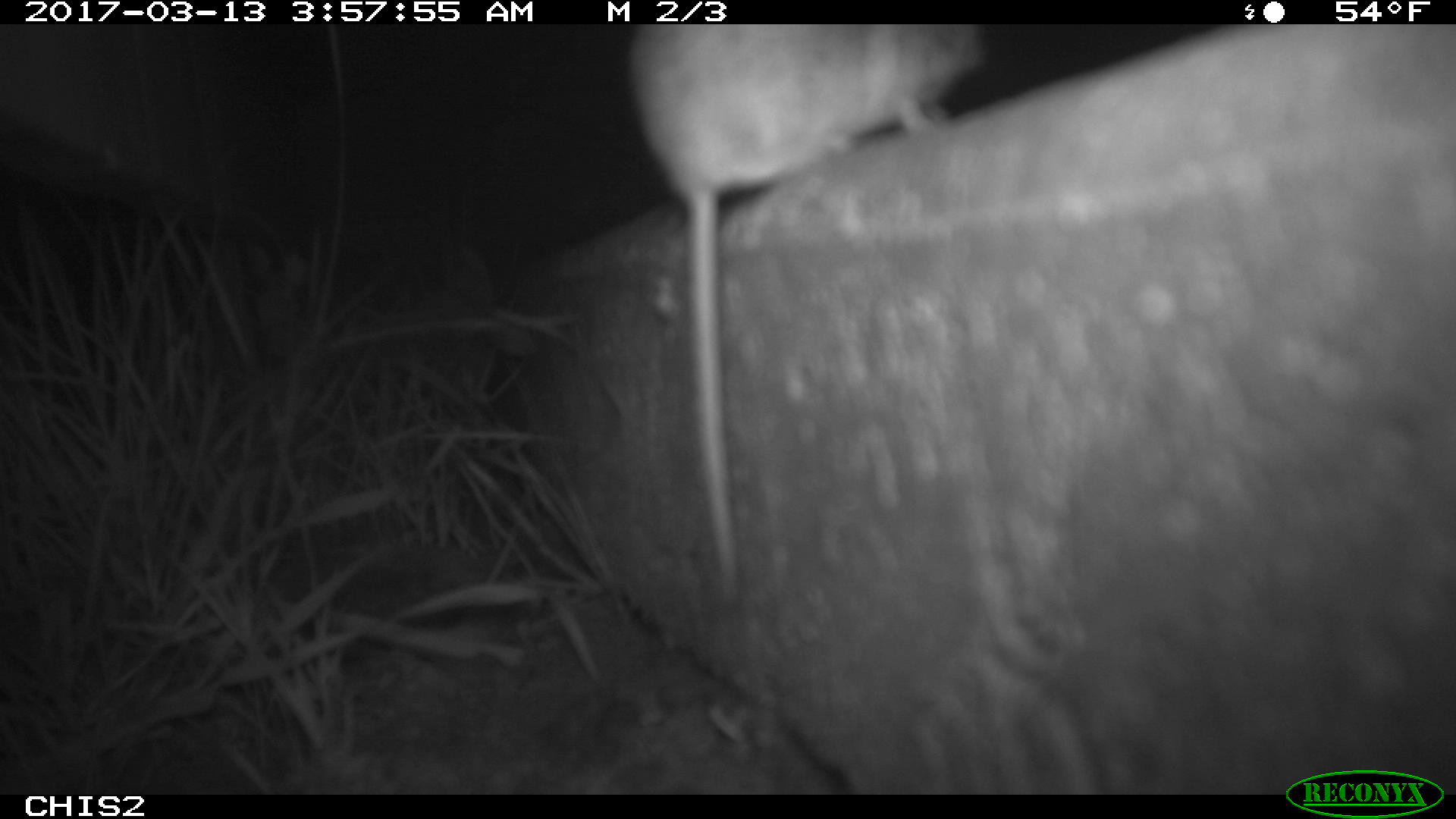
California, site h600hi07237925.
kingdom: Animalia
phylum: Chordata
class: Mammalia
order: Rodentia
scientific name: Rodentia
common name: rodent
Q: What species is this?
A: Rodent (Rodentia).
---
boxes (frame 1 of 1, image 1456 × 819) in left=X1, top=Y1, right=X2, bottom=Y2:
rodent: left=626, top=23, right=984, bottom=604